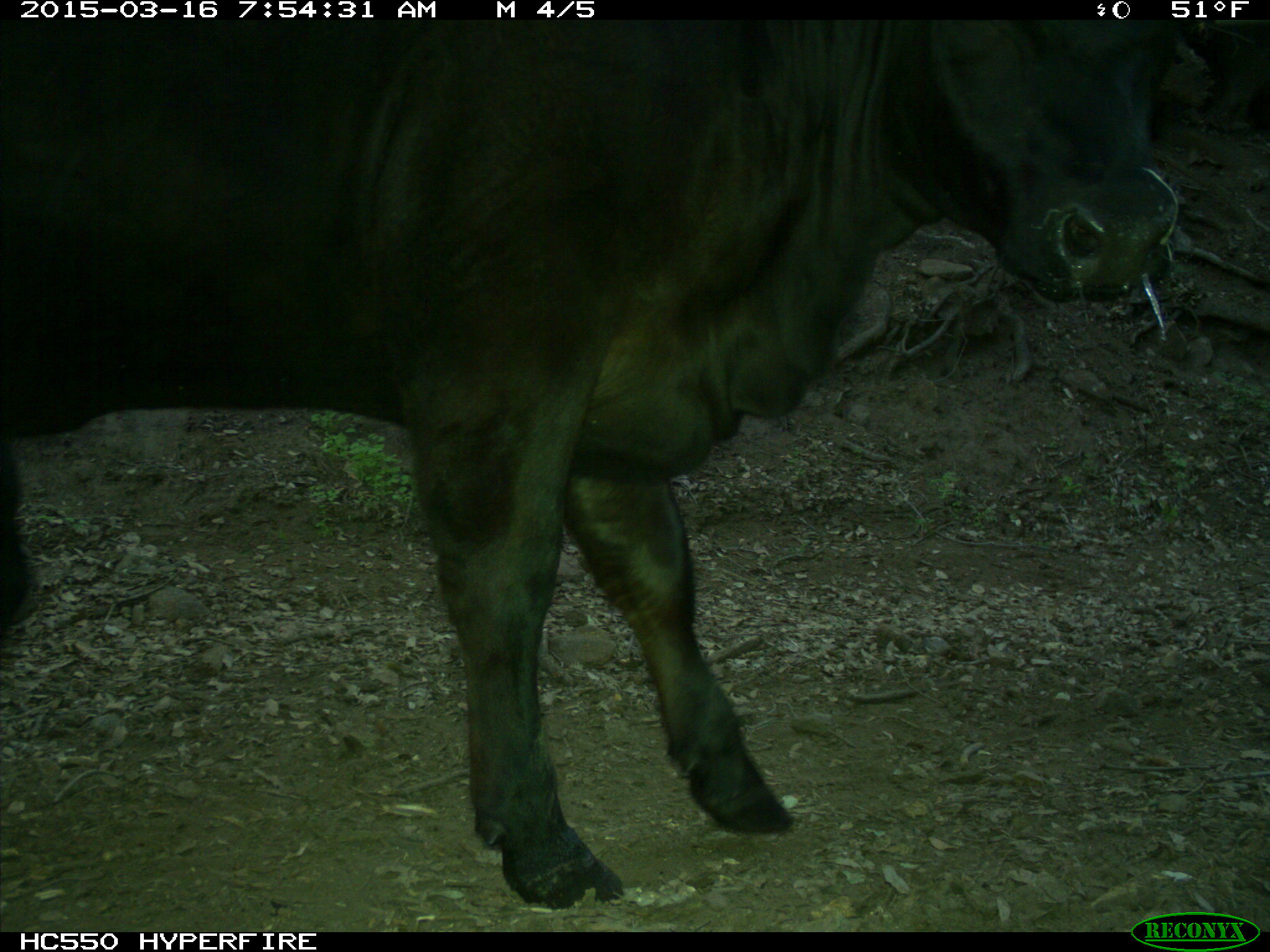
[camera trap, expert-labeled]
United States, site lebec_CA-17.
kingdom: Animalia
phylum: Chordata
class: Mammalia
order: Artiodactyla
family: Bovidae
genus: Bos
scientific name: Bos taurus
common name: domestic cow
Bos taurus (domestic cow).